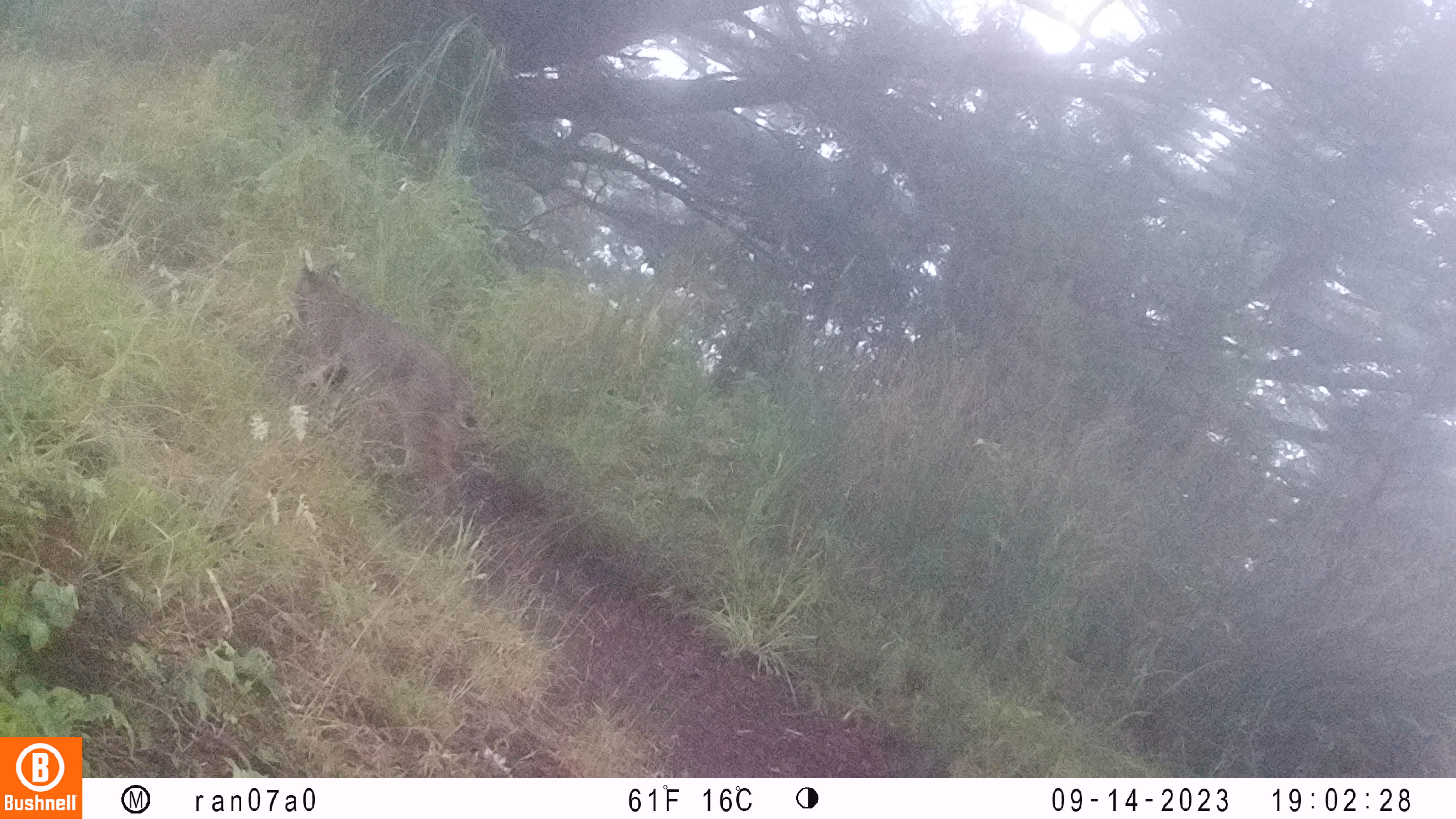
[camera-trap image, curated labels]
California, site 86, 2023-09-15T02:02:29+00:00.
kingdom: Animalia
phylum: Chordata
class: Mammalia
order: Carnivora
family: Felidae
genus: Lynx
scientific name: Lynx rufus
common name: bobcat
Bobcat (Lynx rufus).